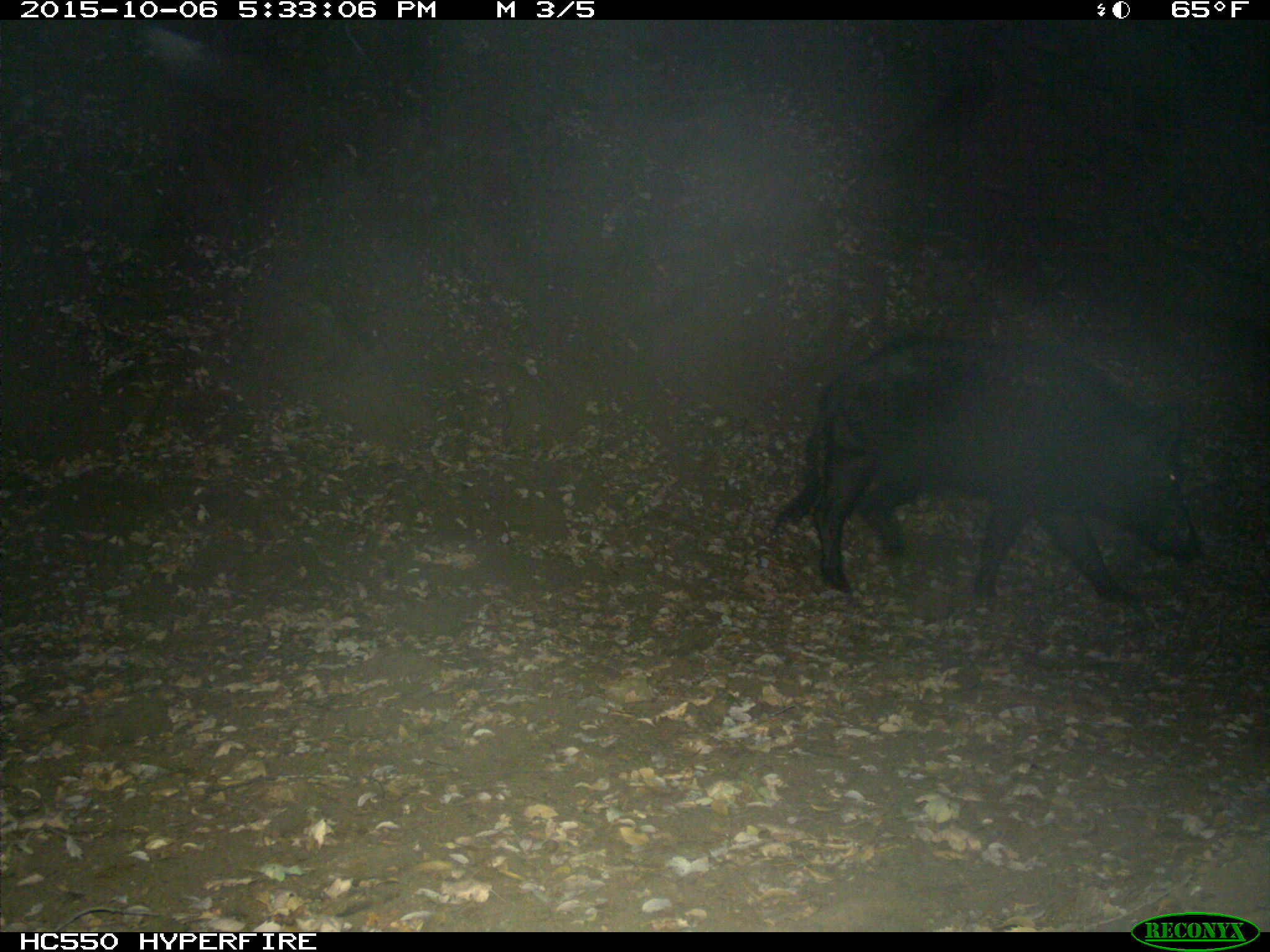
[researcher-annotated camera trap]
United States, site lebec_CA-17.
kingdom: Animalia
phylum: Chordata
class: Mammalia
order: Artiodactyla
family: Suidae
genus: Sus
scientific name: Sus scrofa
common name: wild boar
Sus scrofa (wild boar).